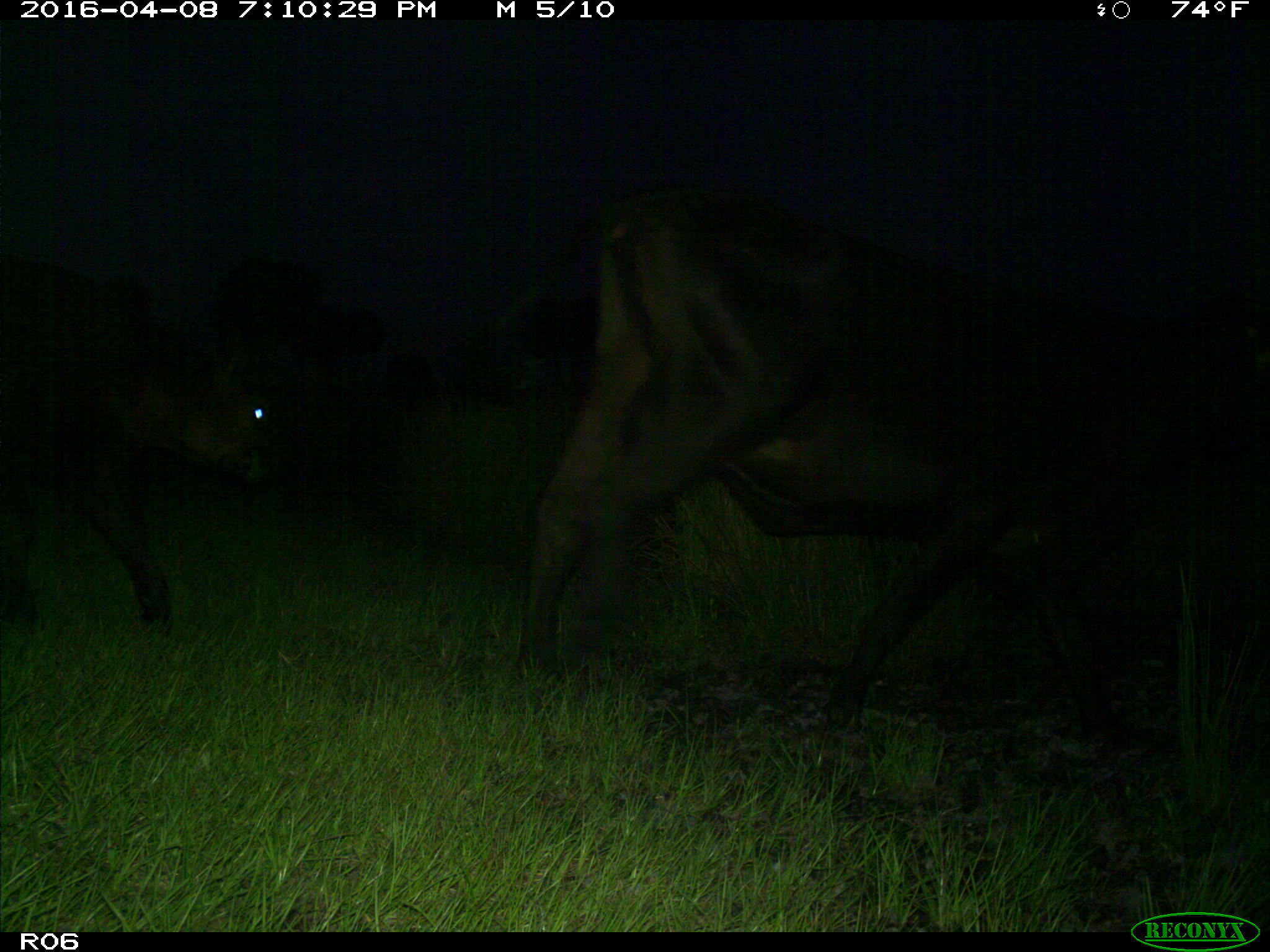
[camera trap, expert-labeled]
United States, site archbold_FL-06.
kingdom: Animalia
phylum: Chordata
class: Mammalia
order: Artiodactyla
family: Bovidae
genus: Bos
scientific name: Bos taurus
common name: domestic cow